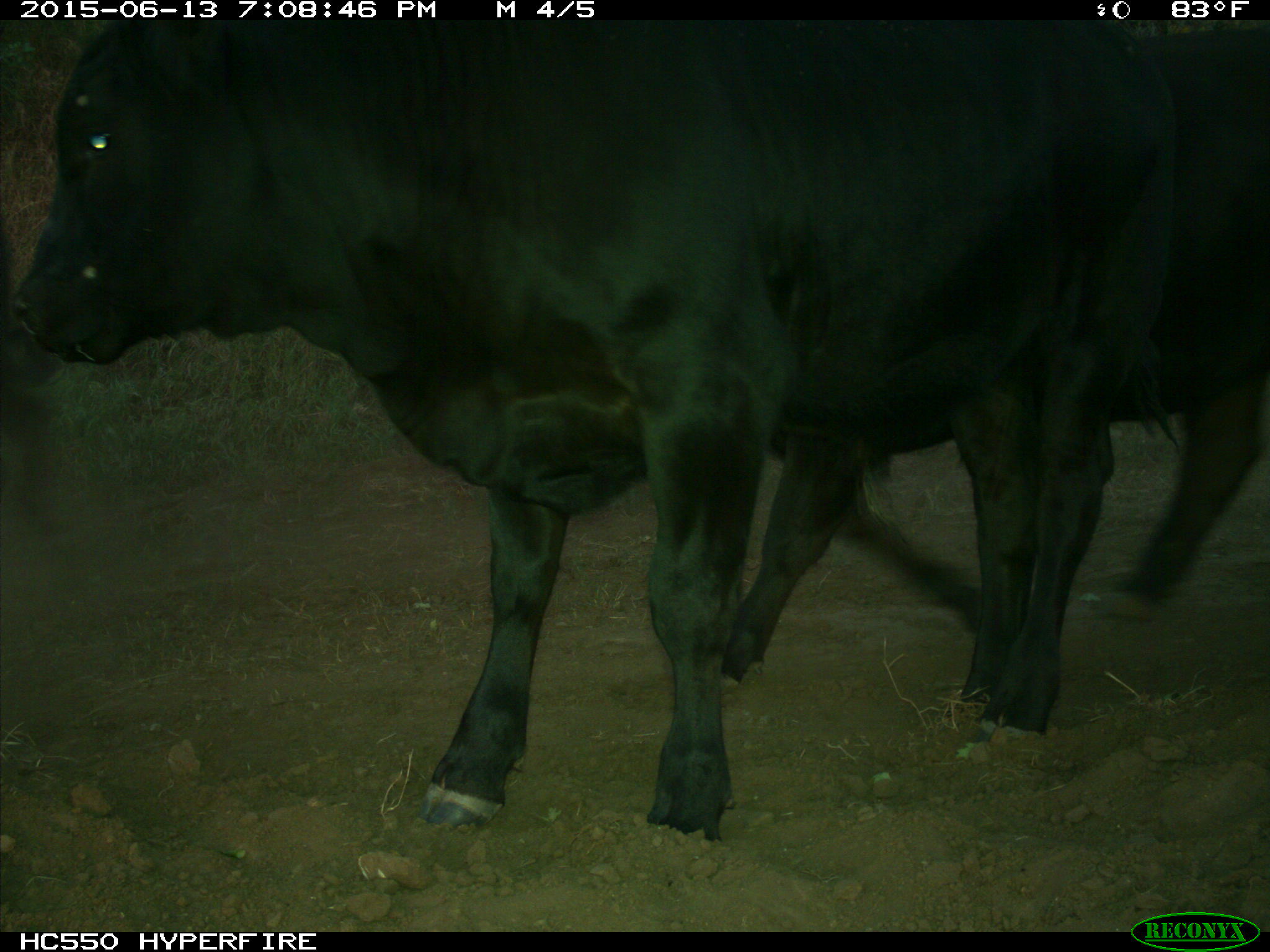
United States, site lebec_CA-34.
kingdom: Animalia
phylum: Chordata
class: Mammalia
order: Artiodactyla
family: Bovidae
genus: Bos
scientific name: Bos taurus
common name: domestic cow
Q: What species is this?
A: Bos taurus (domestic cow).